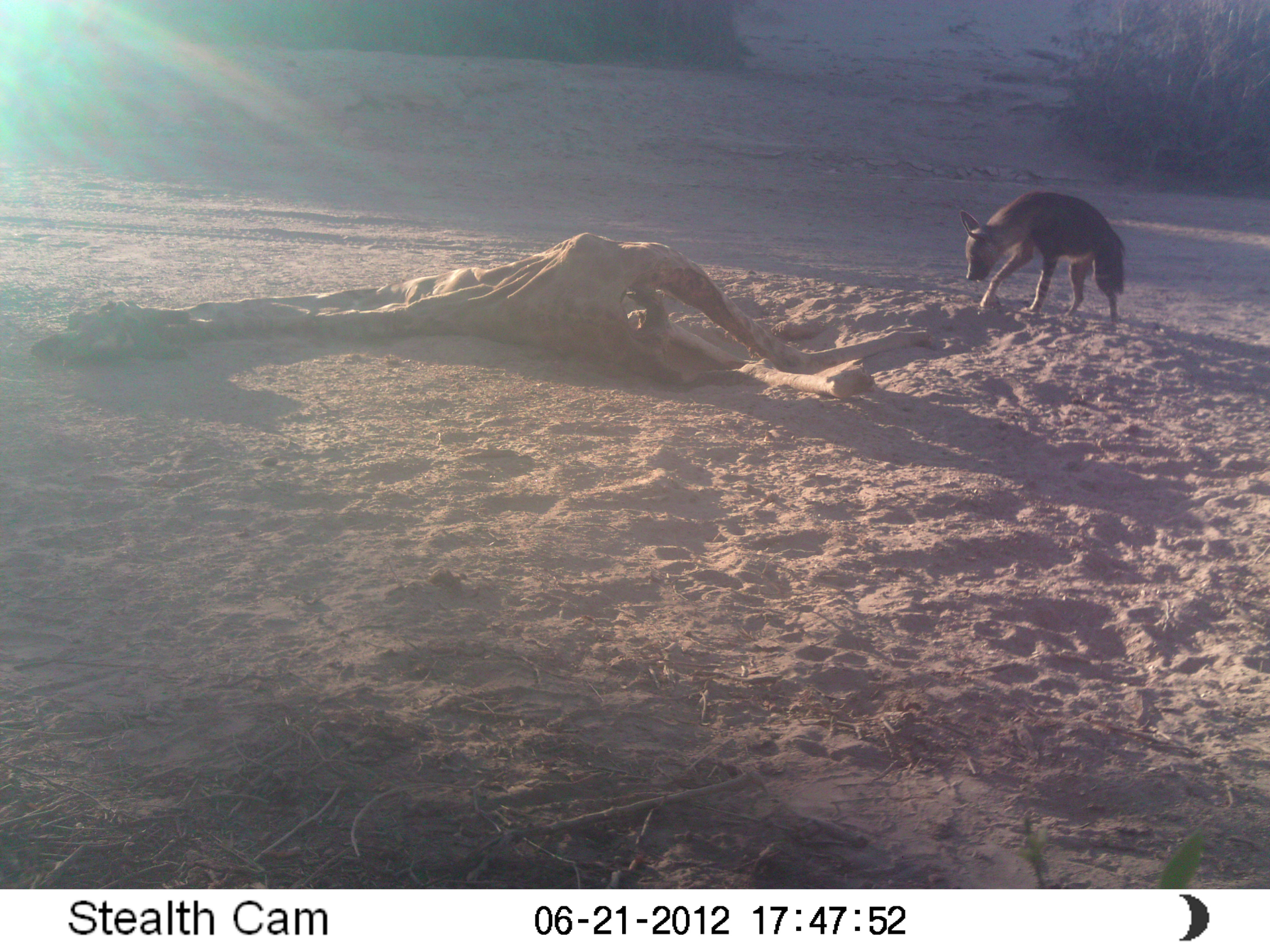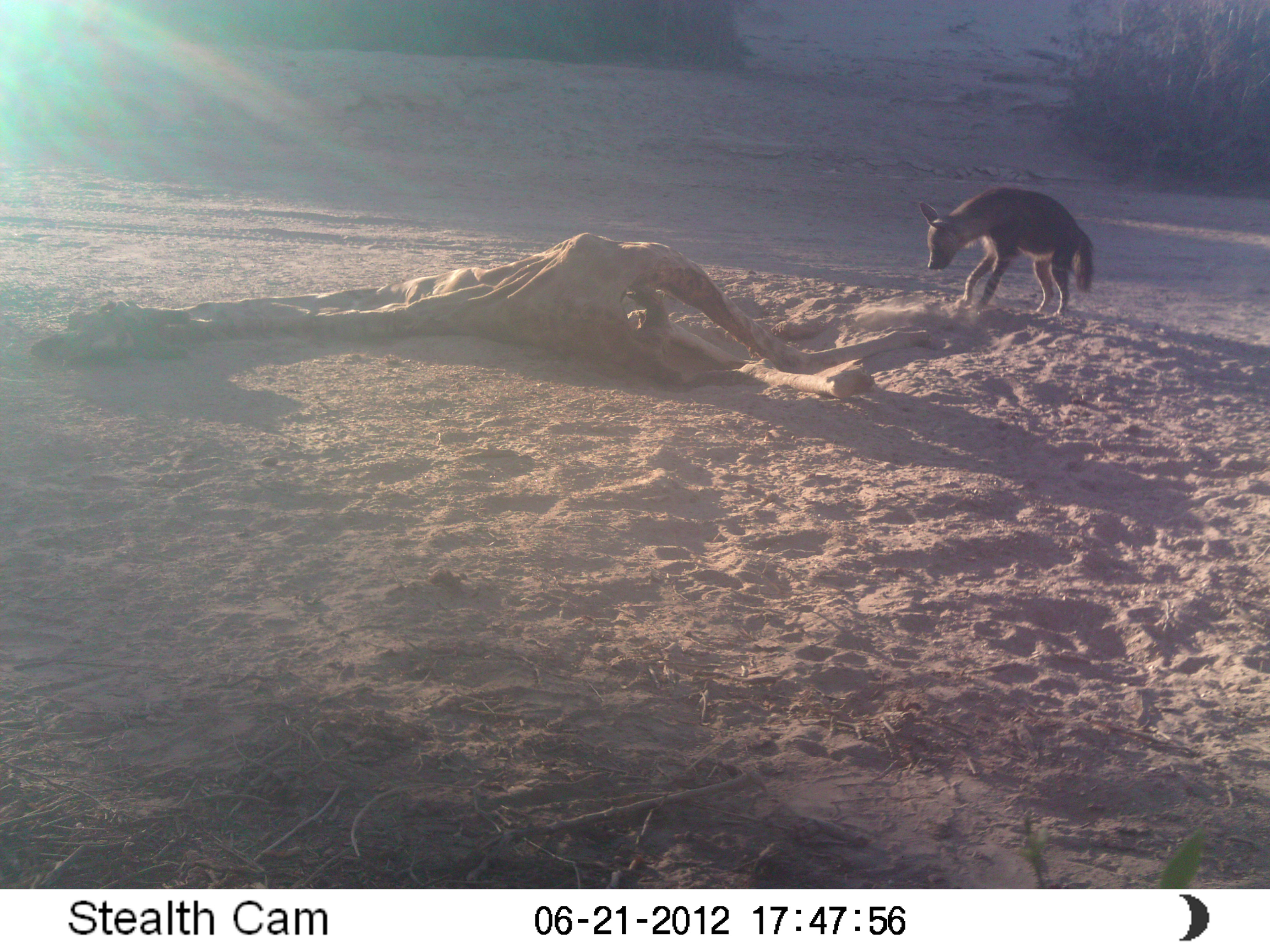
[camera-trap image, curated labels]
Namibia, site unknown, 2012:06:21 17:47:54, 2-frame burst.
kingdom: Animalia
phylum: Chordata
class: Mammalia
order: Carnivora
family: Hyaenidae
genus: Parahyaena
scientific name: Parahyaena brunnea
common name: brown hyena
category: hyaena brunnea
Hyaena brunnea (brown hyena) (Parahyaena brunnea).